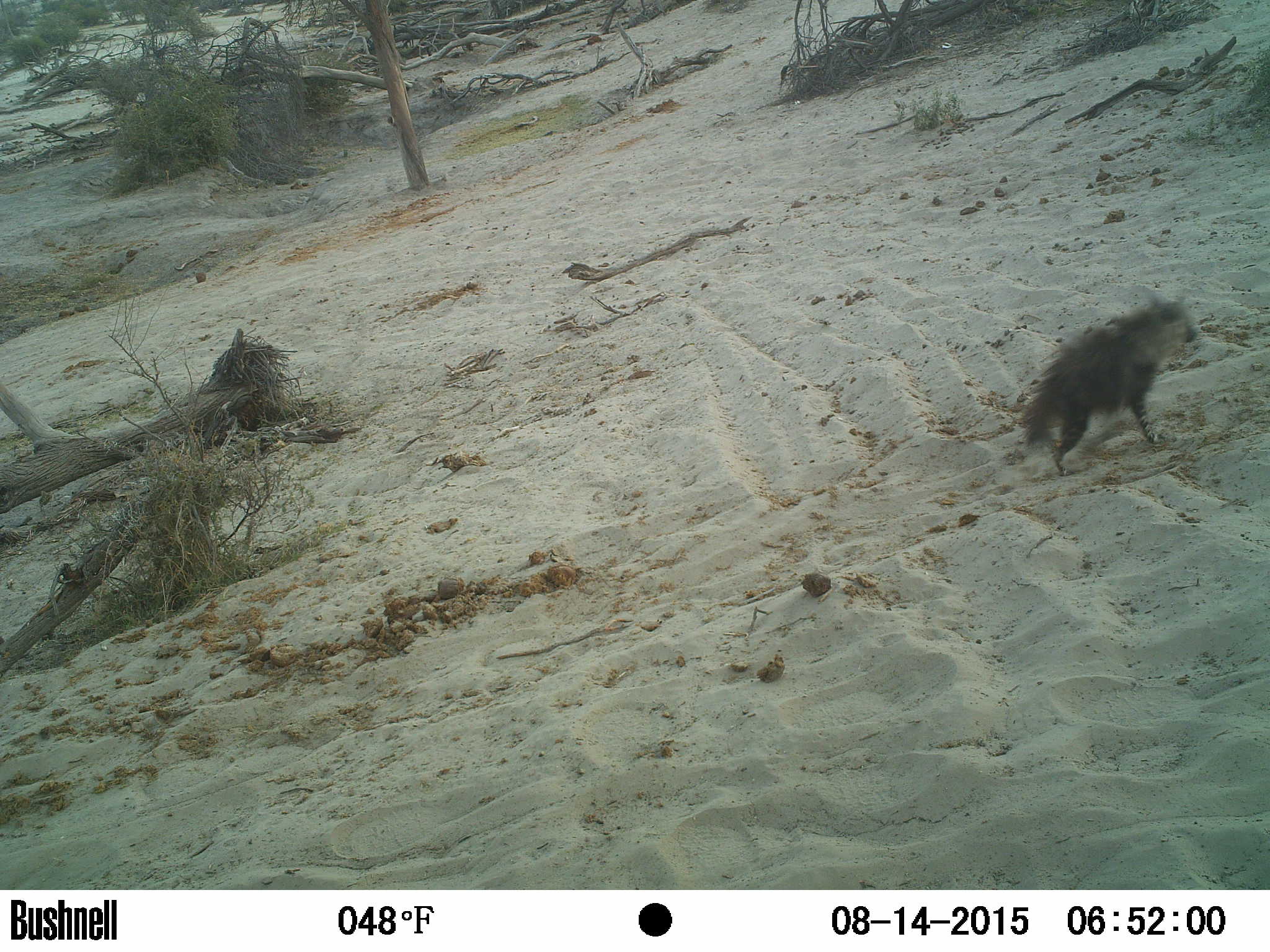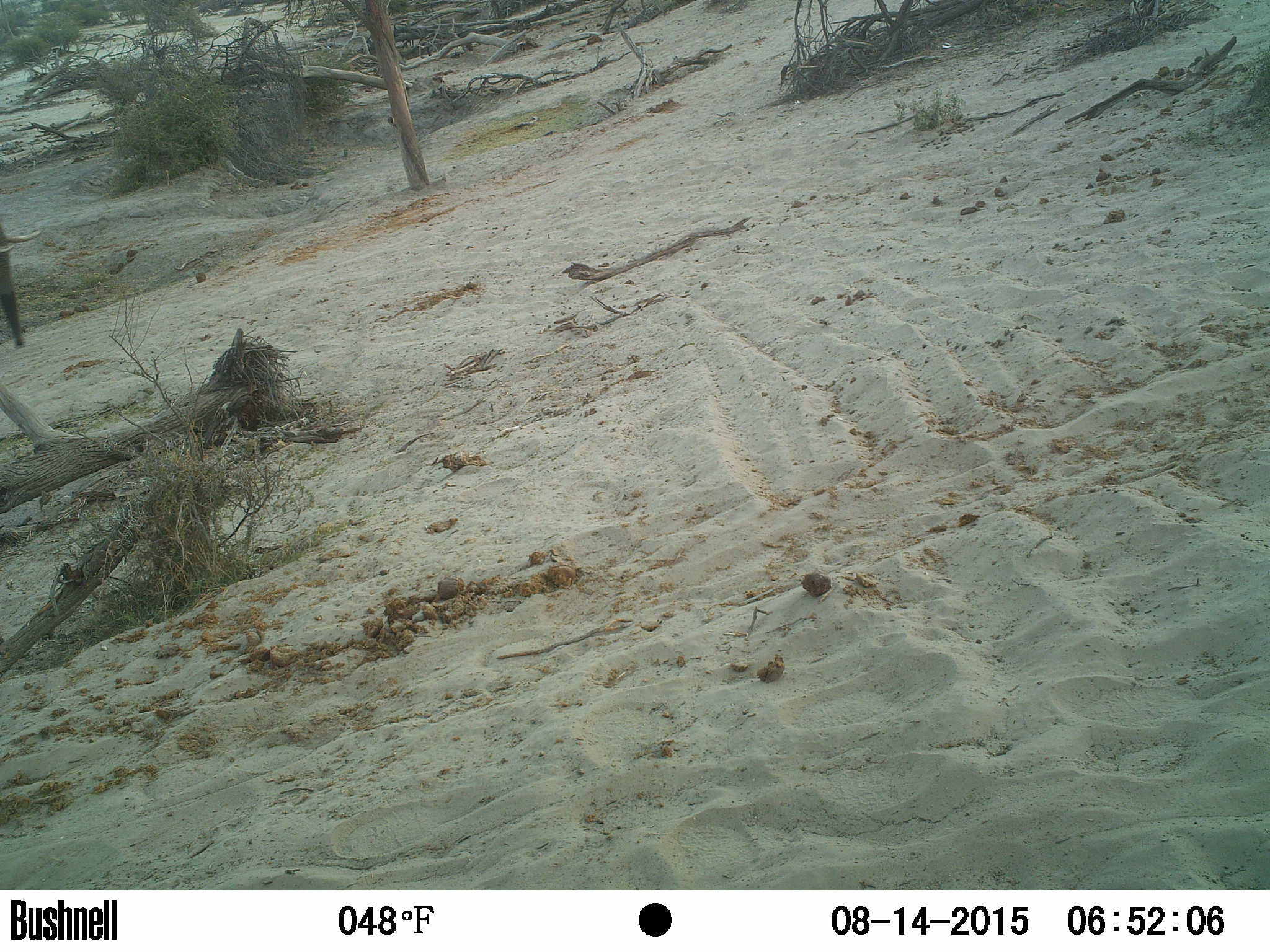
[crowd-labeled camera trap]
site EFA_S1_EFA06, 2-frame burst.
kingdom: Animalia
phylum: Chordata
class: Mammalia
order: Carnivora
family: Hyaenidae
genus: Parahyaena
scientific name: Parahyaena brunnea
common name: brown hyena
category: hyenabrown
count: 1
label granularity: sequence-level